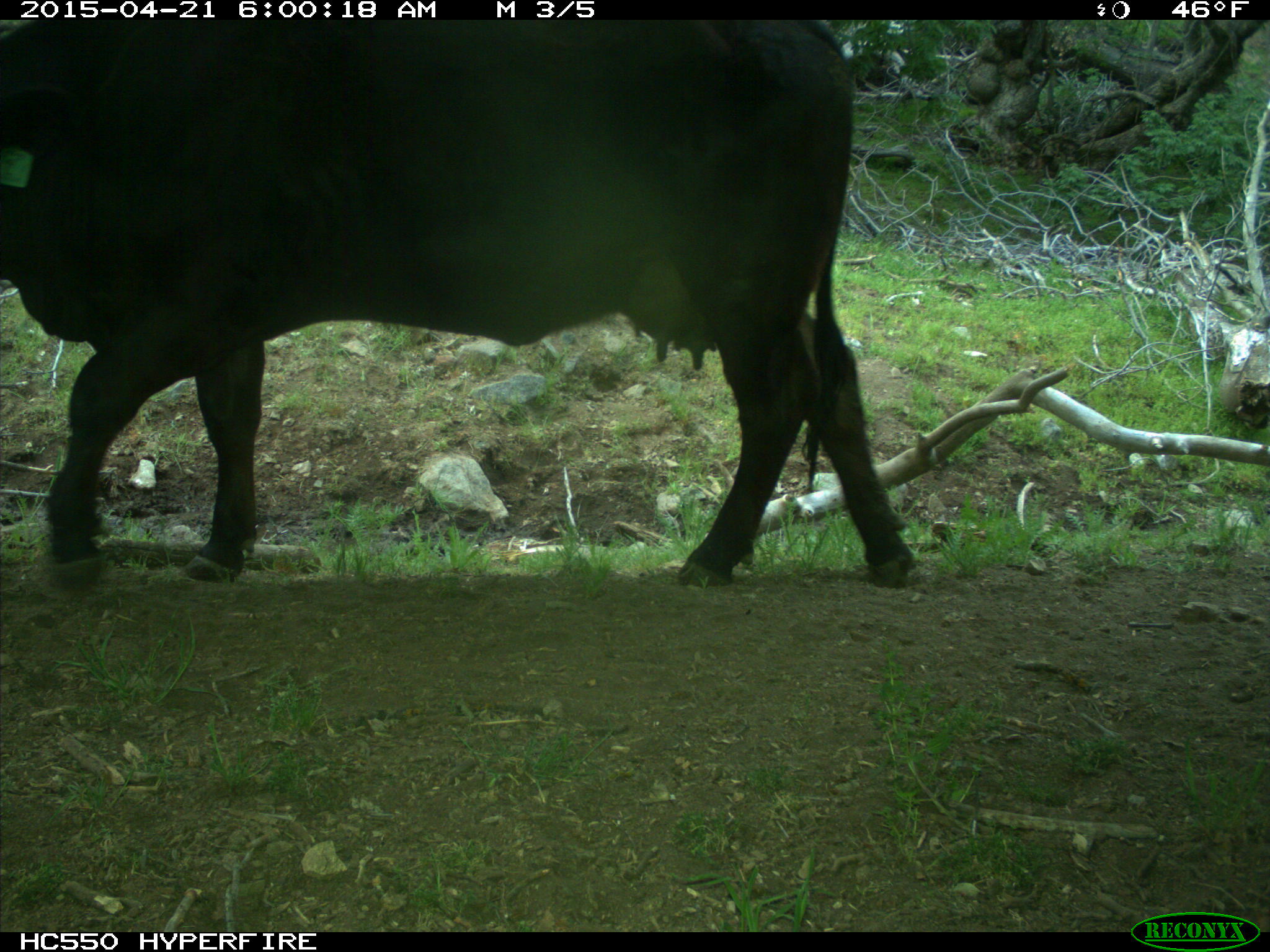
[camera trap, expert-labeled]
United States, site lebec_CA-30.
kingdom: Animalia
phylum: Chordata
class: Mammalia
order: Artiodactyla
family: Bovidae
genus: Bos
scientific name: Bos taurus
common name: domestic cow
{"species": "Bos taurus (domestic cow)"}